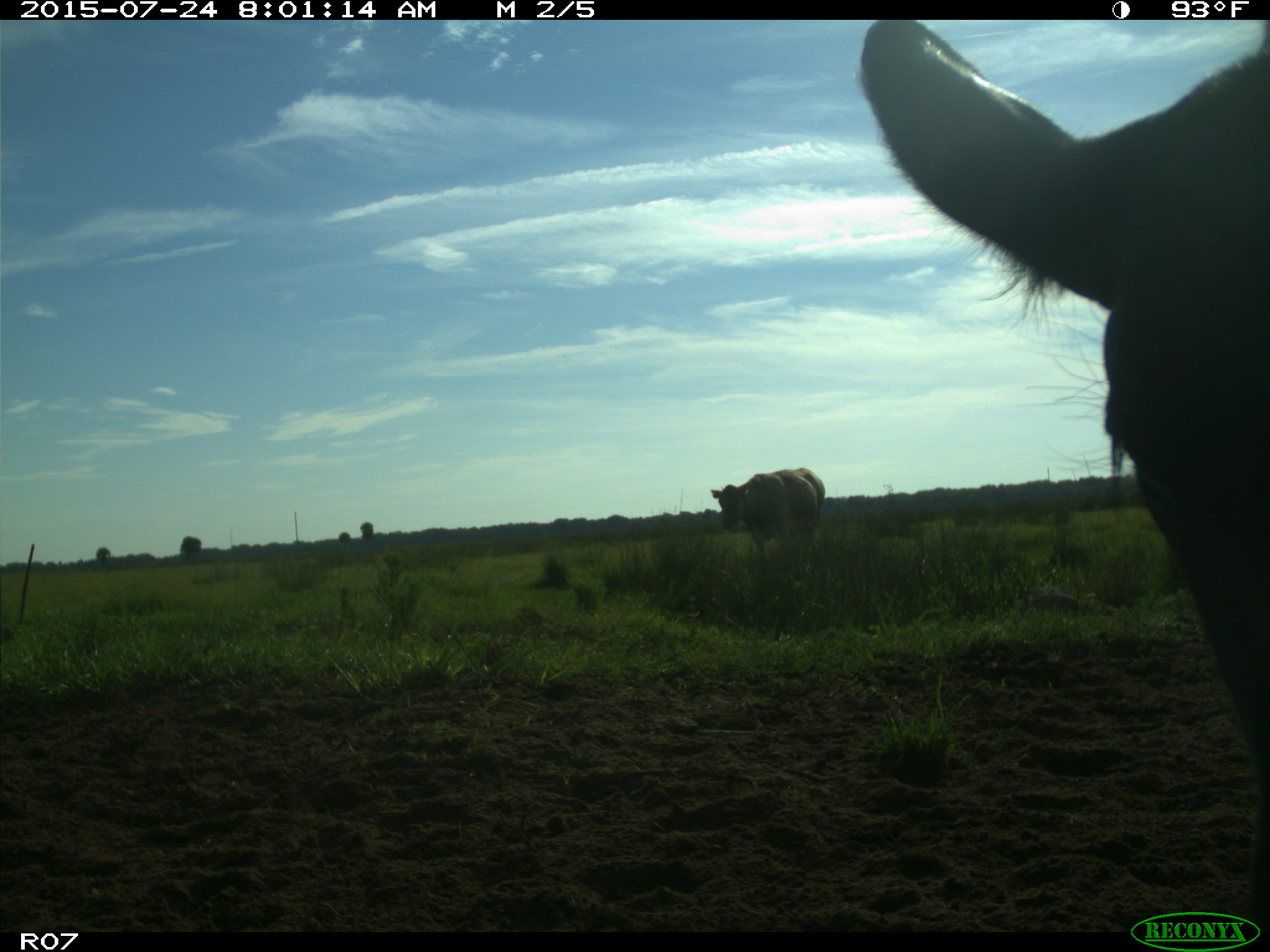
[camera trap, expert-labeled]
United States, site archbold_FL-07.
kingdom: Animalia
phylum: Chordata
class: Mammalia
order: Artiodactyla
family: Bovidae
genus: Bos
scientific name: Bos taurus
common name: domestic cow